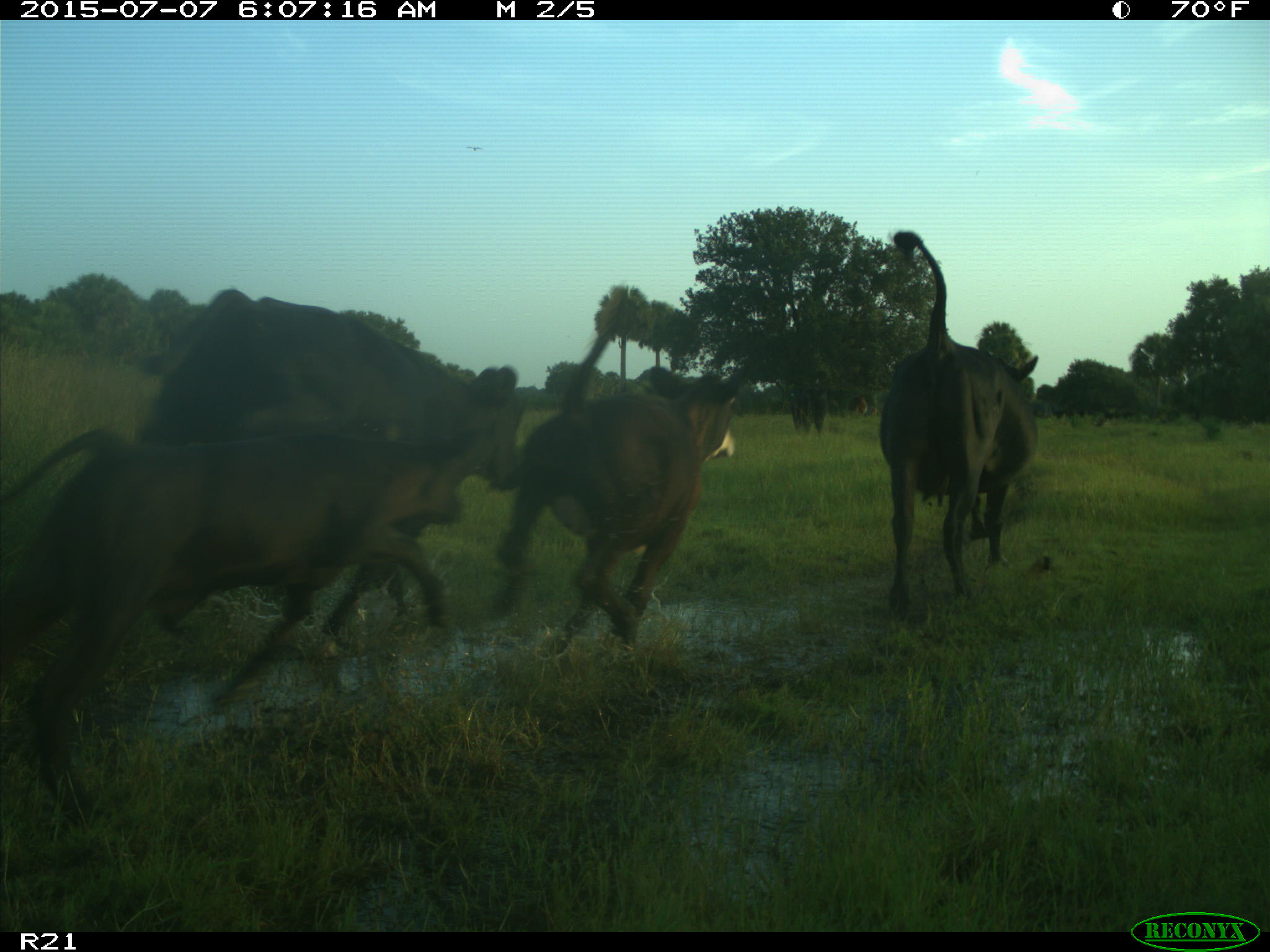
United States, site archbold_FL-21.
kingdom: Animalia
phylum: Chordata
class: Mammalia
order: Artiodactyla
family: Bovidae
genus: Bos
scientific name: Bos taurus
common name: domestic cow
Bos taurus (domestic cow).